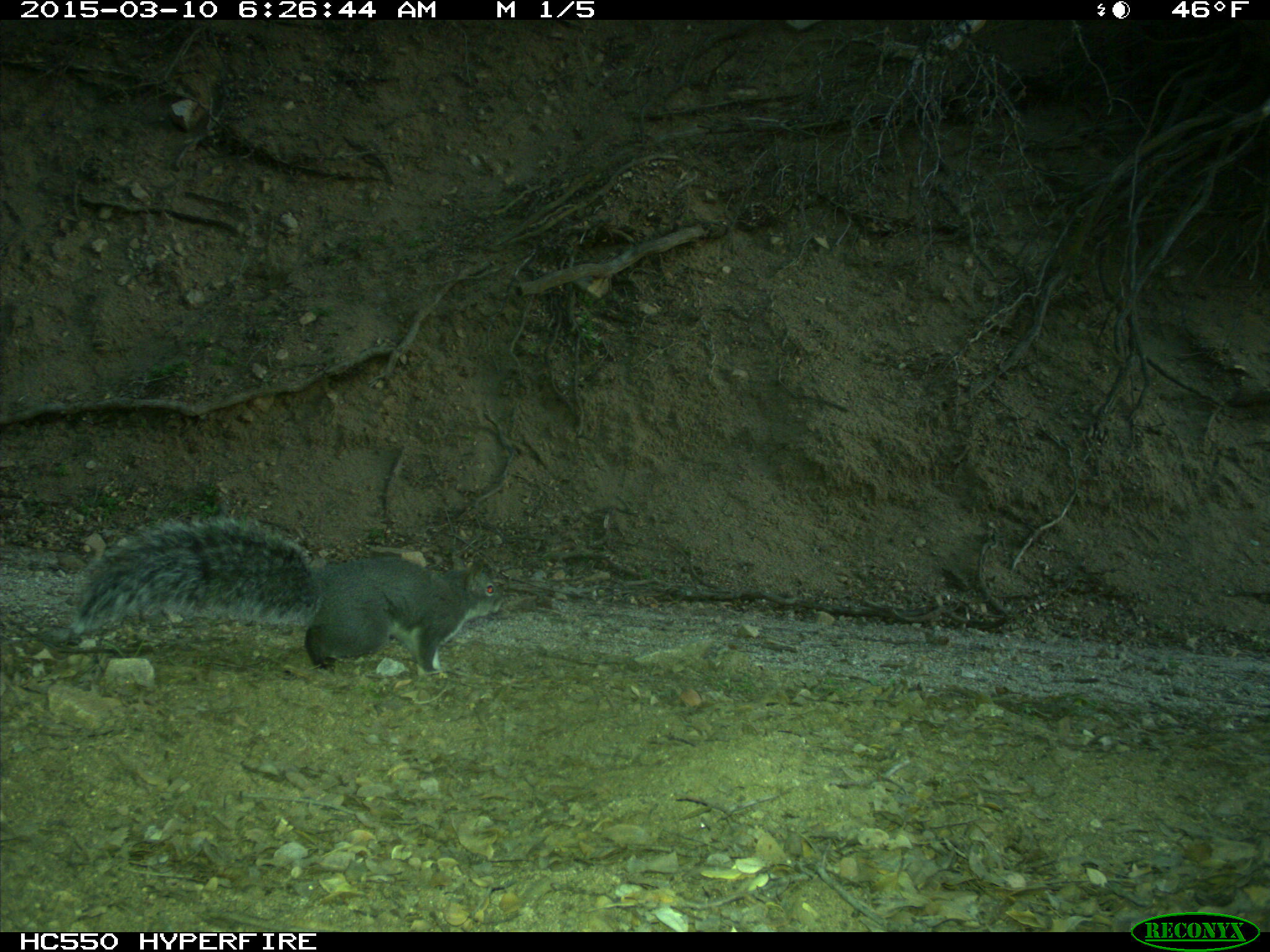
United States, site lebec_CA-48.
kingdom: Animalia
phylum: Chordata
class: Mammalia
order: Rodentia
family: Sciuridae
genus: Sciurus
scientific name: Sciurus carolinensis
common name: eastern gray squirrel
Sciurus carolinensis (eastern gray squirrel).